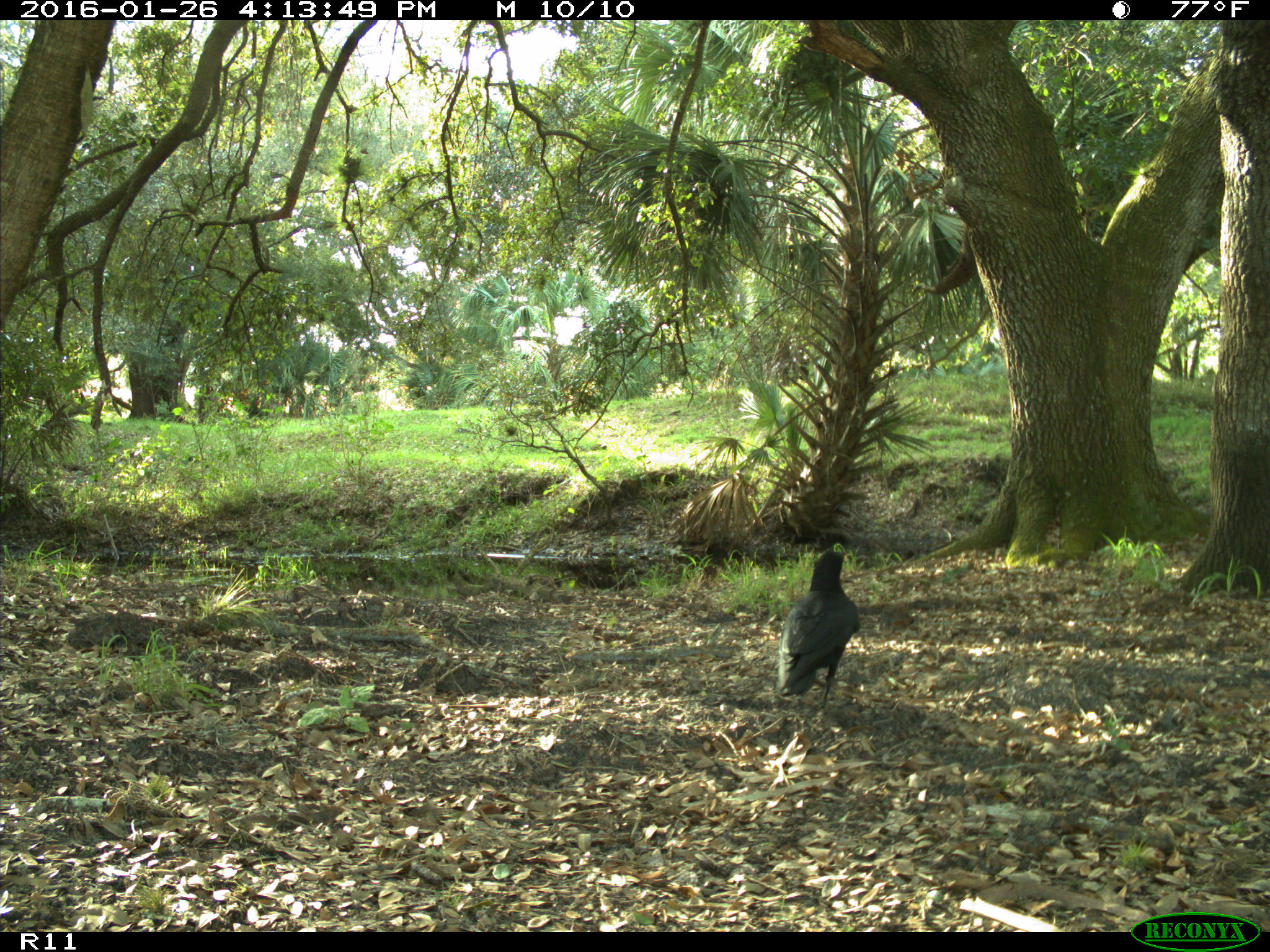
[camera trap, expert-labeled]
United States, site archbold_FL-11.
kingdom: Animalia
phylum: Chordata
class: Aves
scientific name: Aves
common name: birds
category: unidentified bird